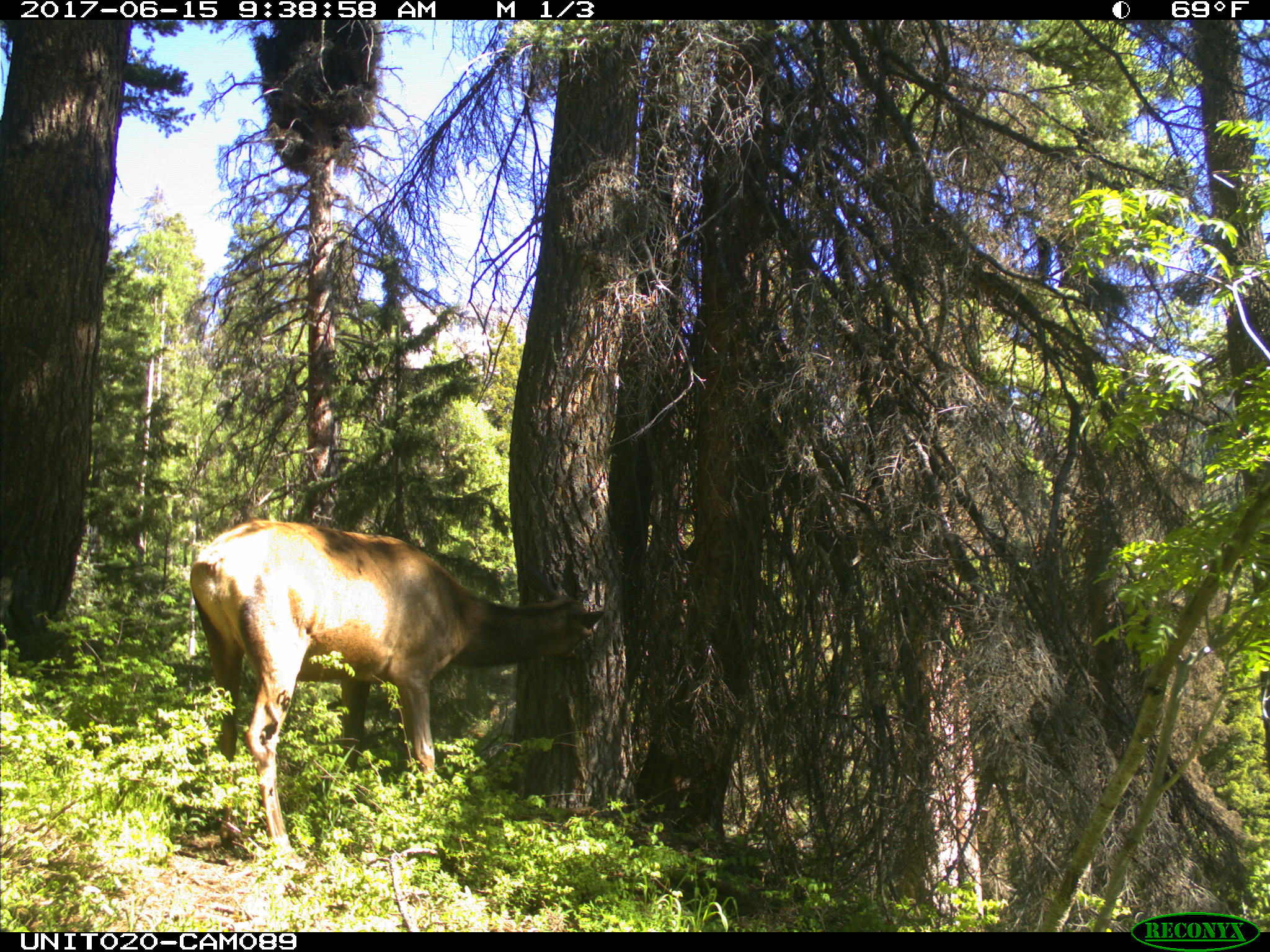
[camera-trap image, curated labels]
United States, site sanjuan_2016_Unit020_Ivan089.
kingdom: Animalia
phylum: Chordata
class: Mammalia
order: Artiodactyla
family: Cervidae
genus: Cervus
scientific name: Cervus elaphus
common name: red deer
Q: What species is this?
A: Cervus elaphus (red deer).